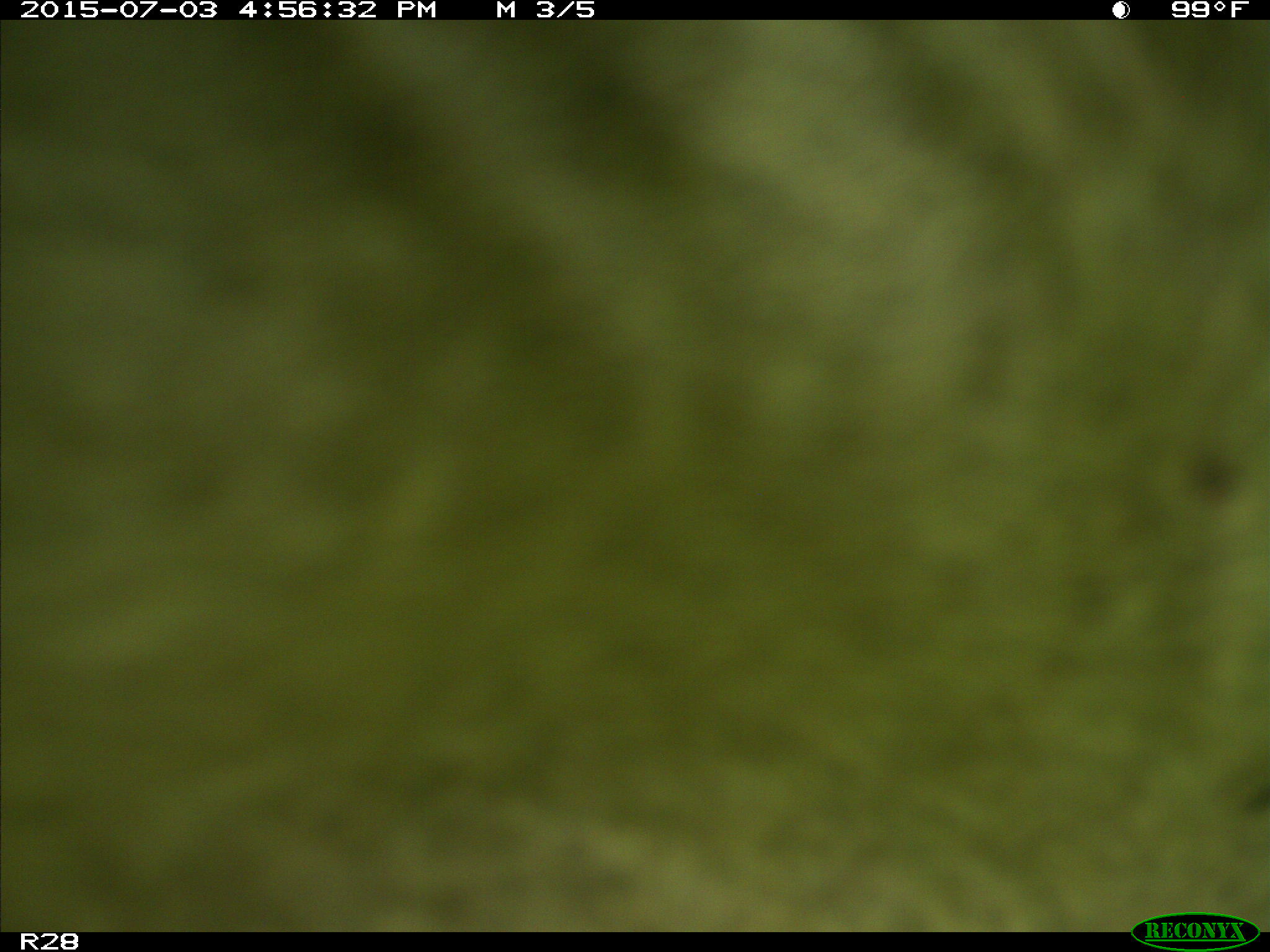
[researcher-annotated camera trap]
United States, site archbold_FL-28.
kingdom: Animalia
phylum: Chordata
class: Mammalia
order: Artiodactyla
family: Bovidae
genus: Bos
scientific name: Bos taurus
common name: domestic cow